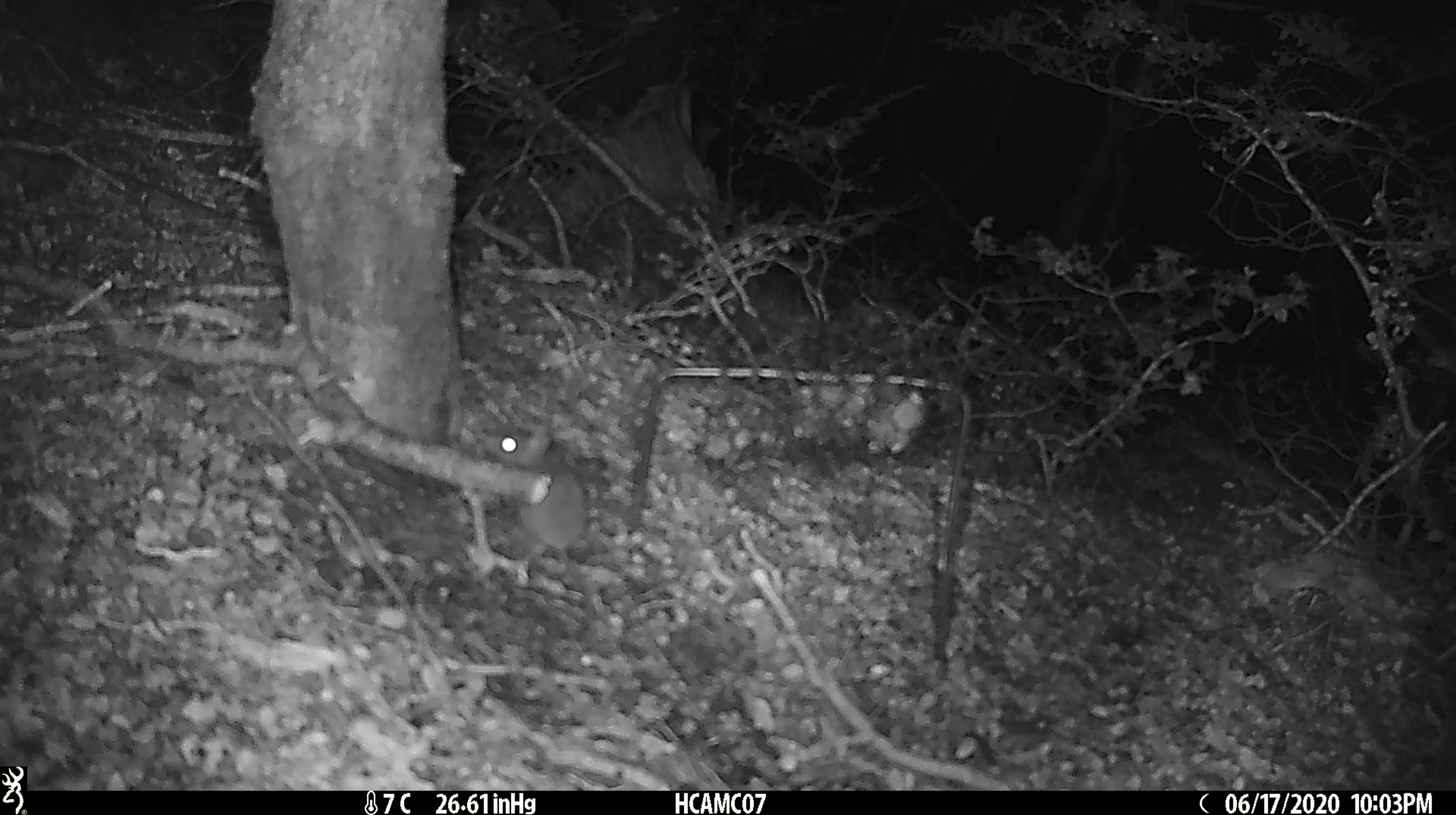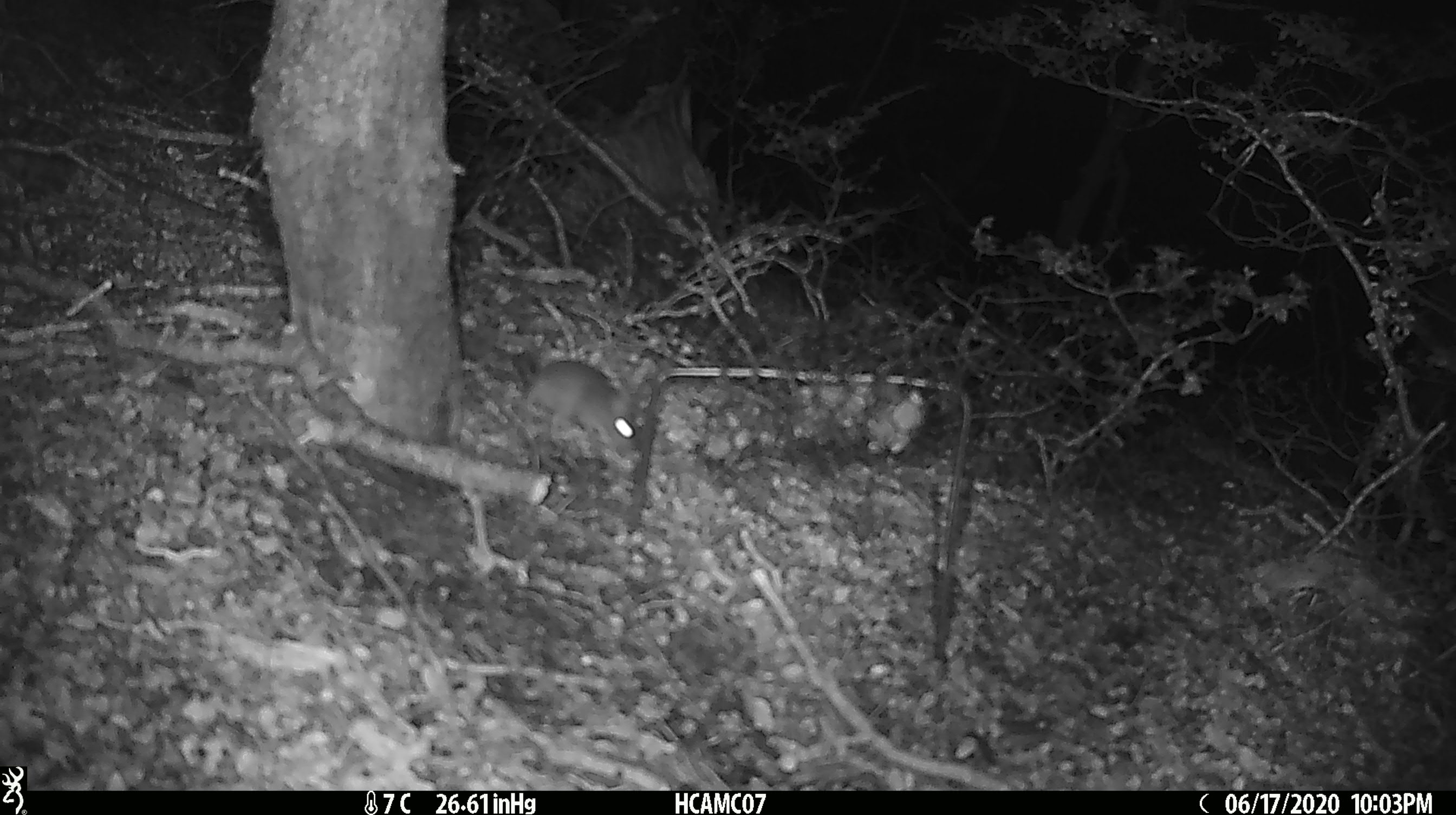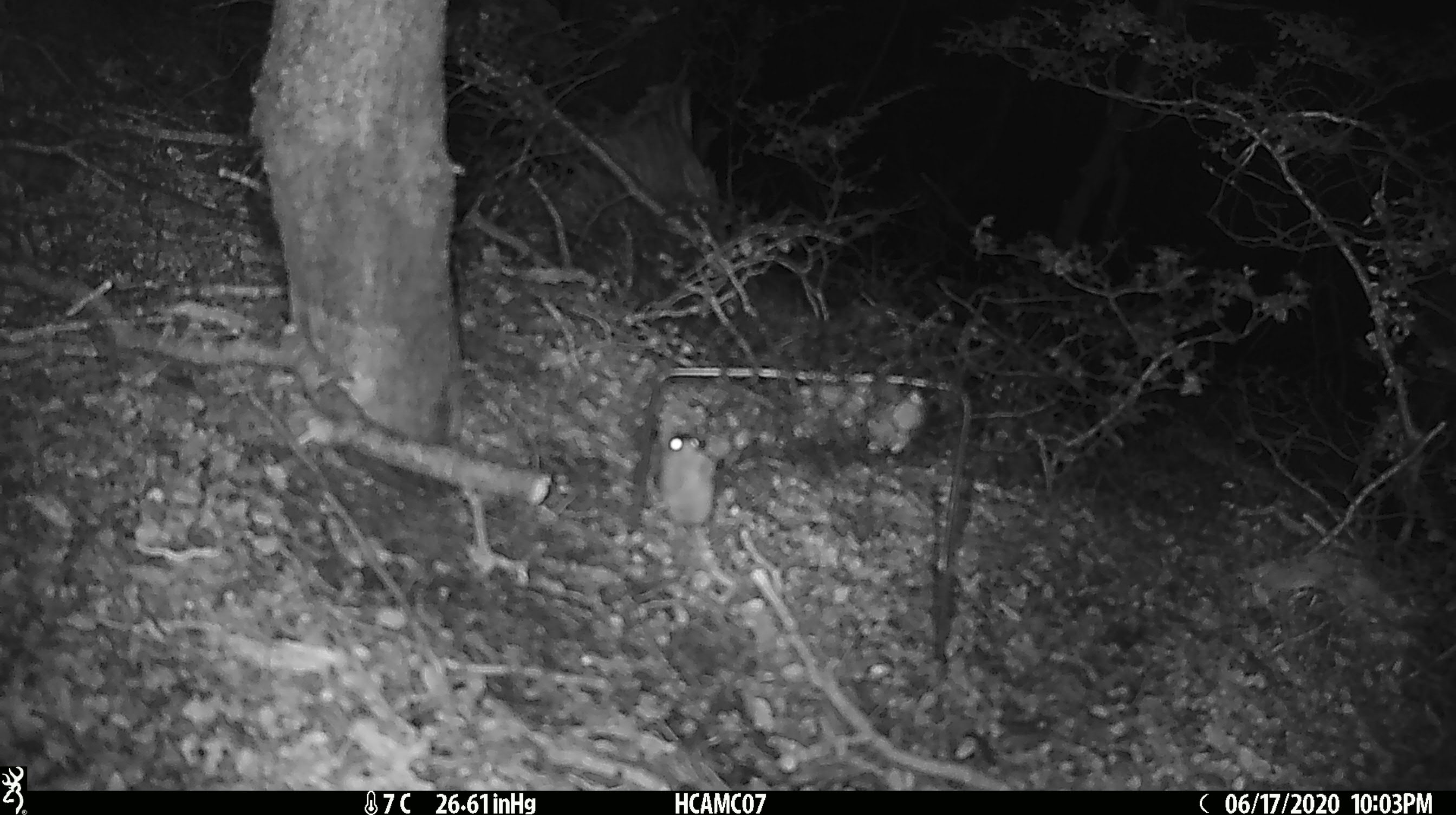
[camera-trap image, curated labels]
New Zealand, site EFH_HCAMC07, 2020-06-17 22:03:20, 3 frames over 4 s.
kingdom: Animalia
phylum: Chordata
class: Mammalia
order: Rodentia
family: Muridae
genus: Mus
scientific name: Mus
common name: mouse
Mouse (Mus).